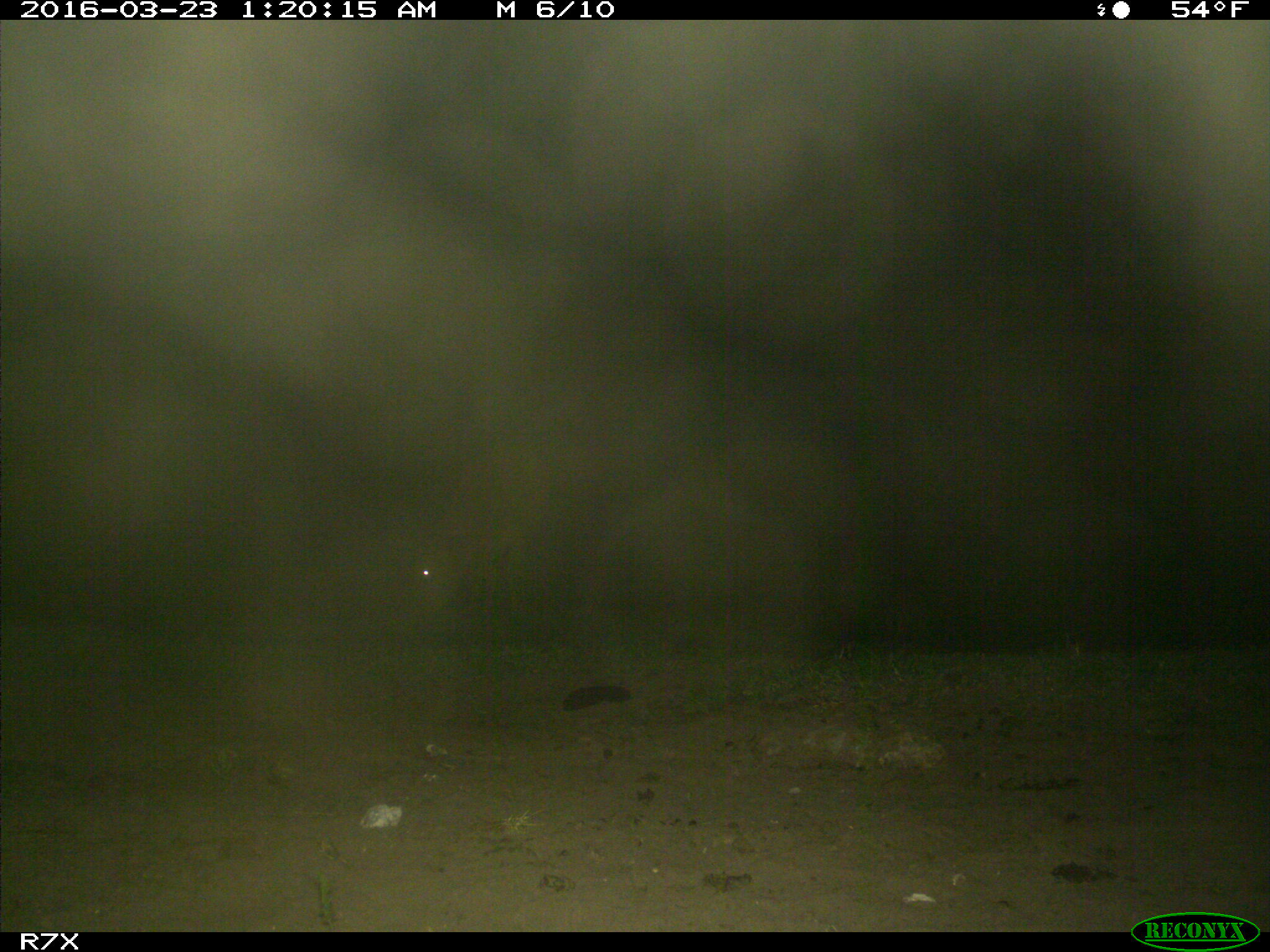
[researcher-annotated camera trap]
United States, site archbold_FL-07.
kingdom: Animalia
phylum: Chordata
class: Mammalia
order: Artiodactyla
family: Bovidae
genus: Bos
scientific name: Bos taurus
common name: domestic cow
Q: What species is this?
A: Bos taurus (domestic cow).